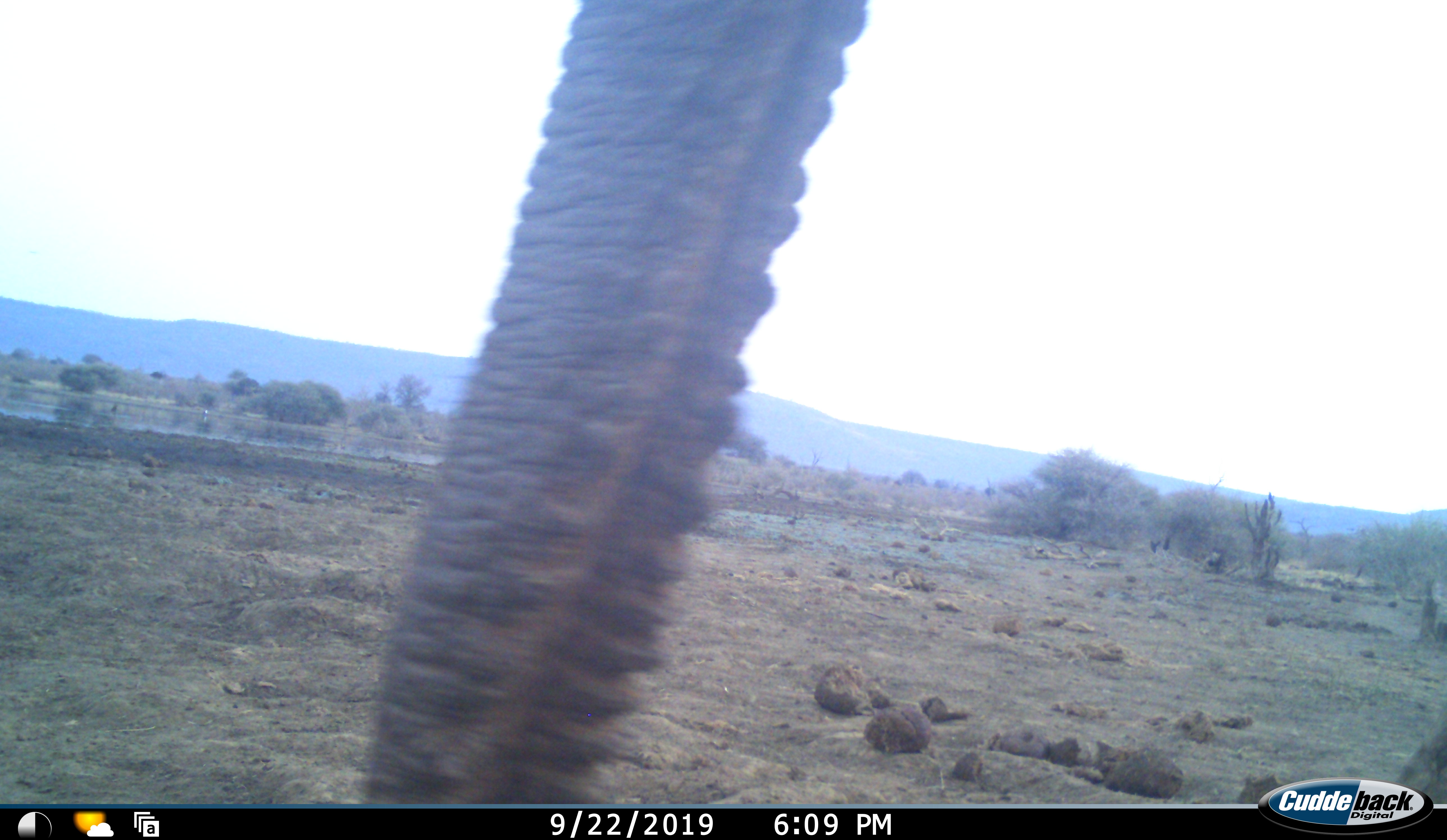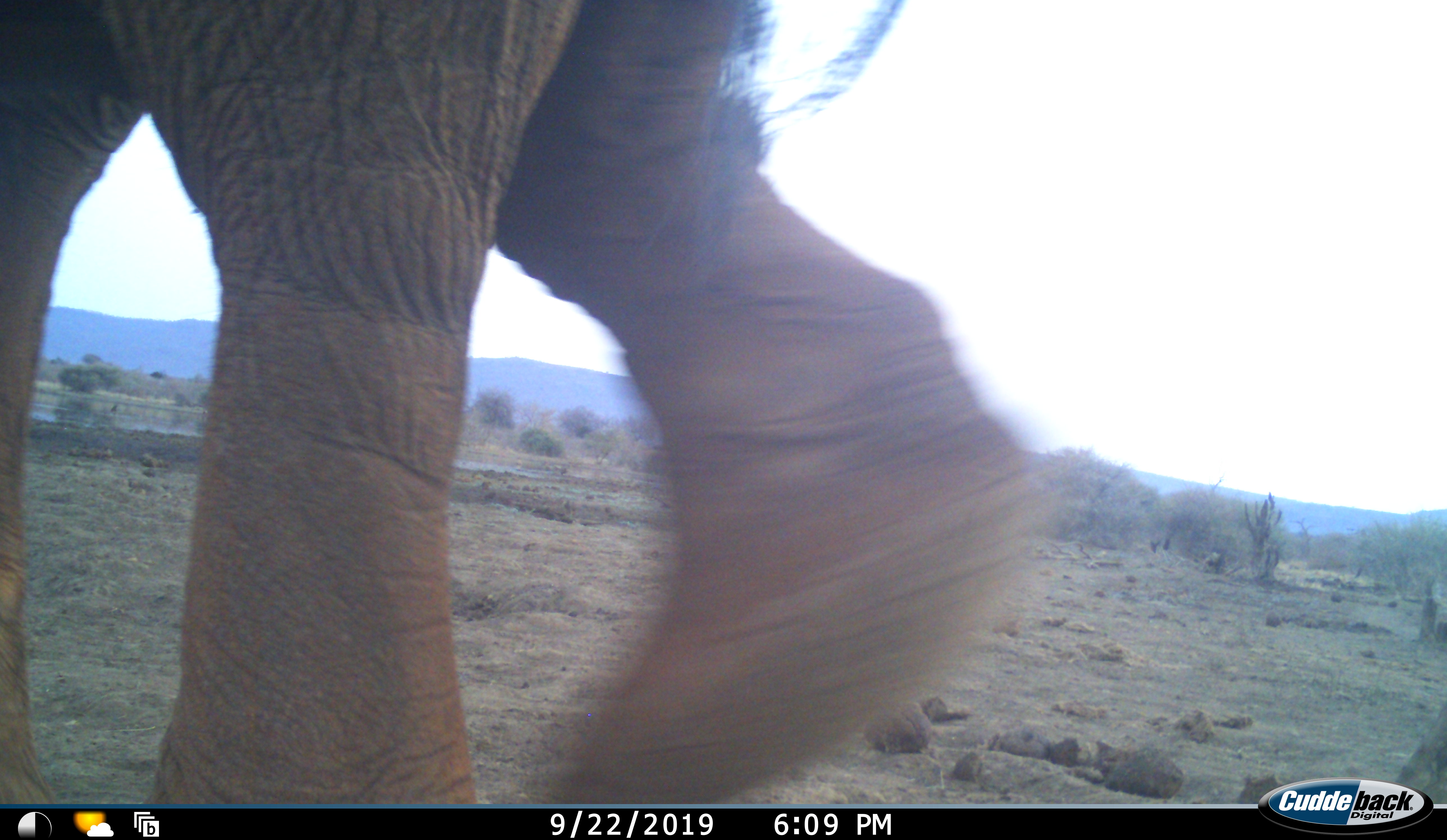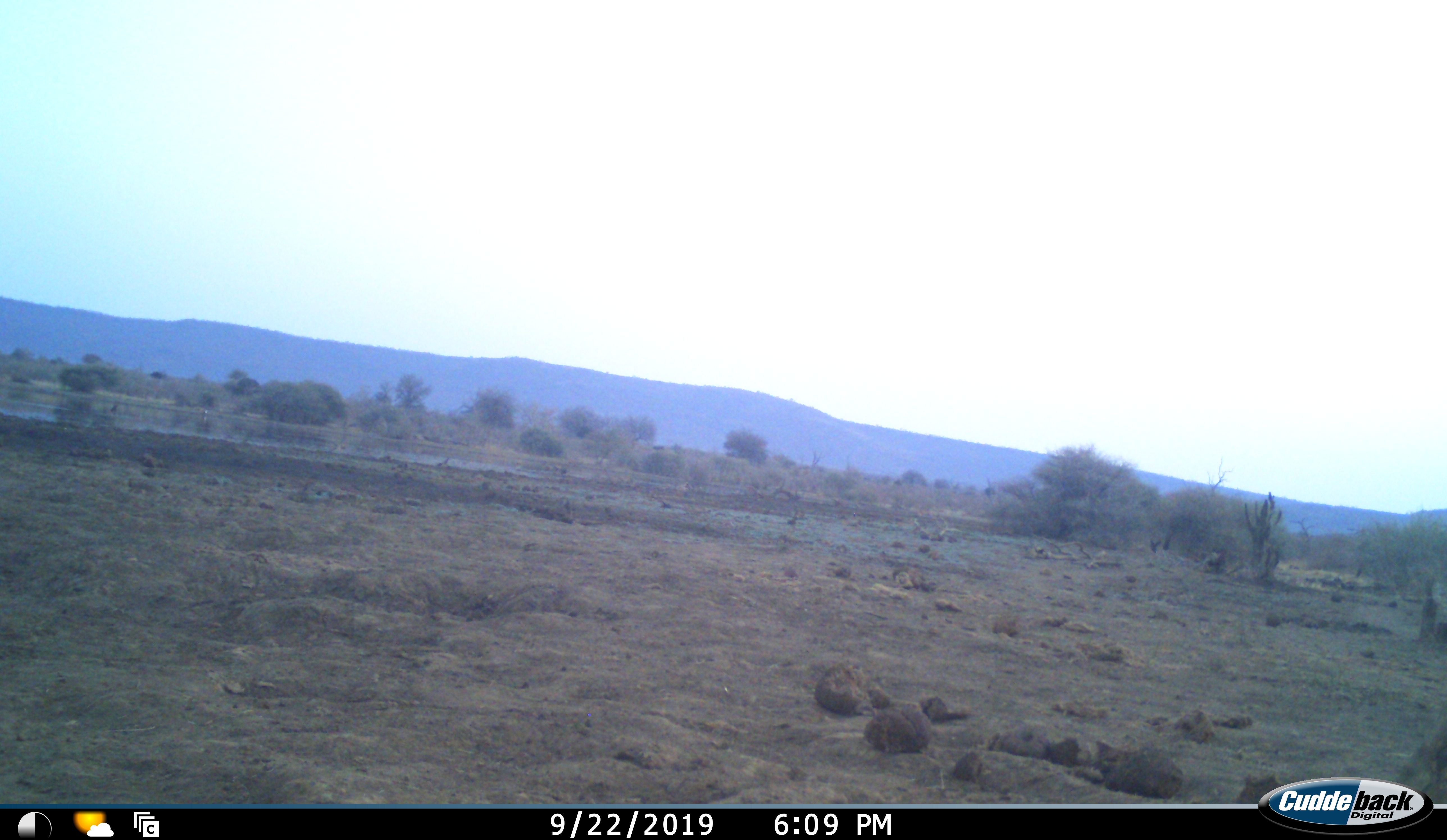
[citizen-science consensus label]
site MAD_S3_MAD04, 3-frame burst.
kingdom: Animalia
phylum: Chordata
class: Mammalia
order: Proboscidea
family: Elephantidae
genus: Loxodonta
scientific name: Loxodonta africana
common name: african bush elephant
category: elephant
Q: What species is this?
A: Elephant (african bush elephant) (Loxodonta africana).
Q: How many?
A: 1.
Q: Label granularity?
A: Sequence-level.